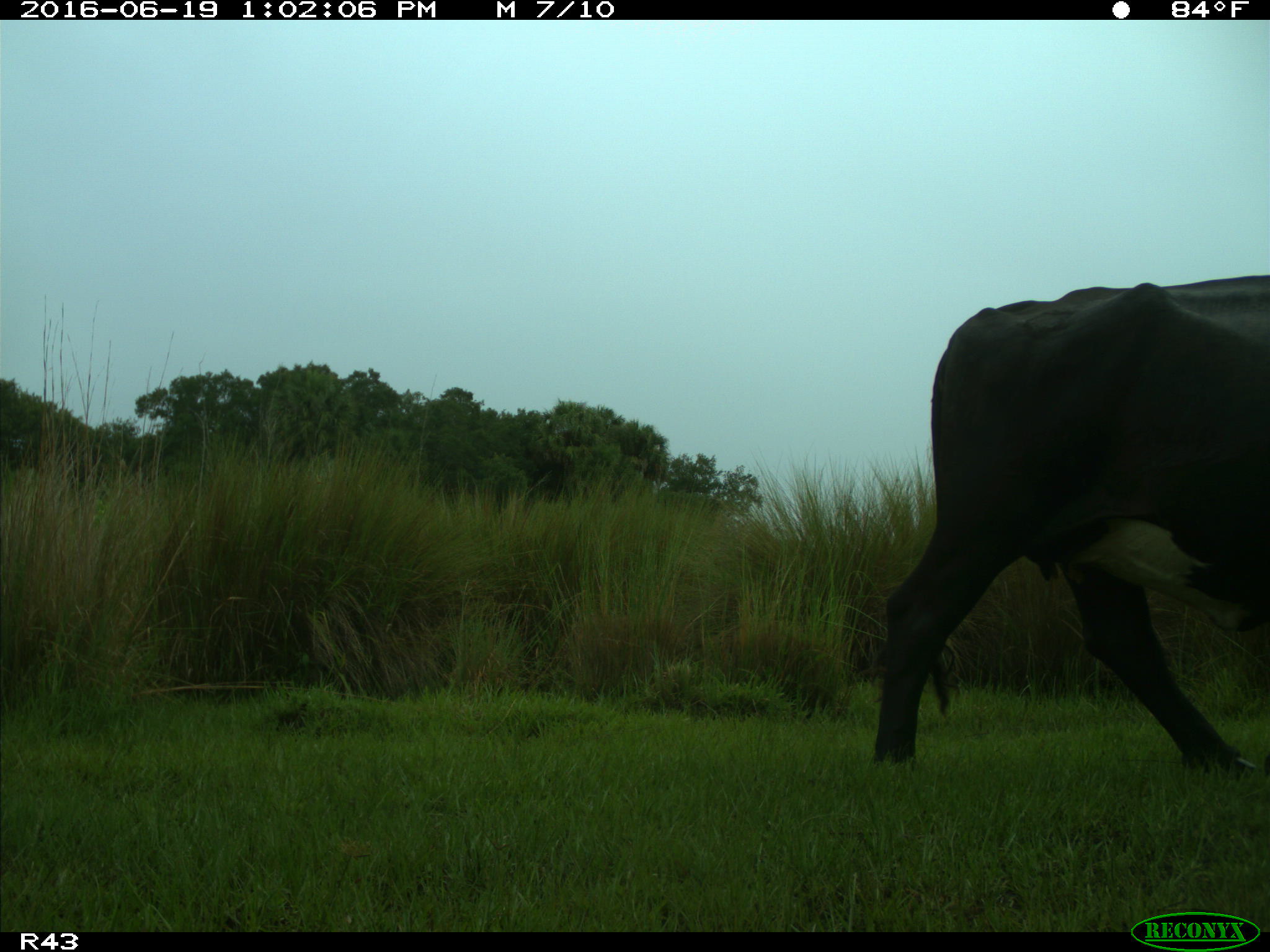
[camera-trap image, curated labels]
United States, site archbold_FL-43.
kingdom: Animalia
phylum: Chordata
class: Mammalia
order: Artiodactyla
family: Bovidae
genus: Bos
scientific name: Bos taurus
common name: domestic cow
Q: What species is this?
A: Bos taurus (domestic cow).